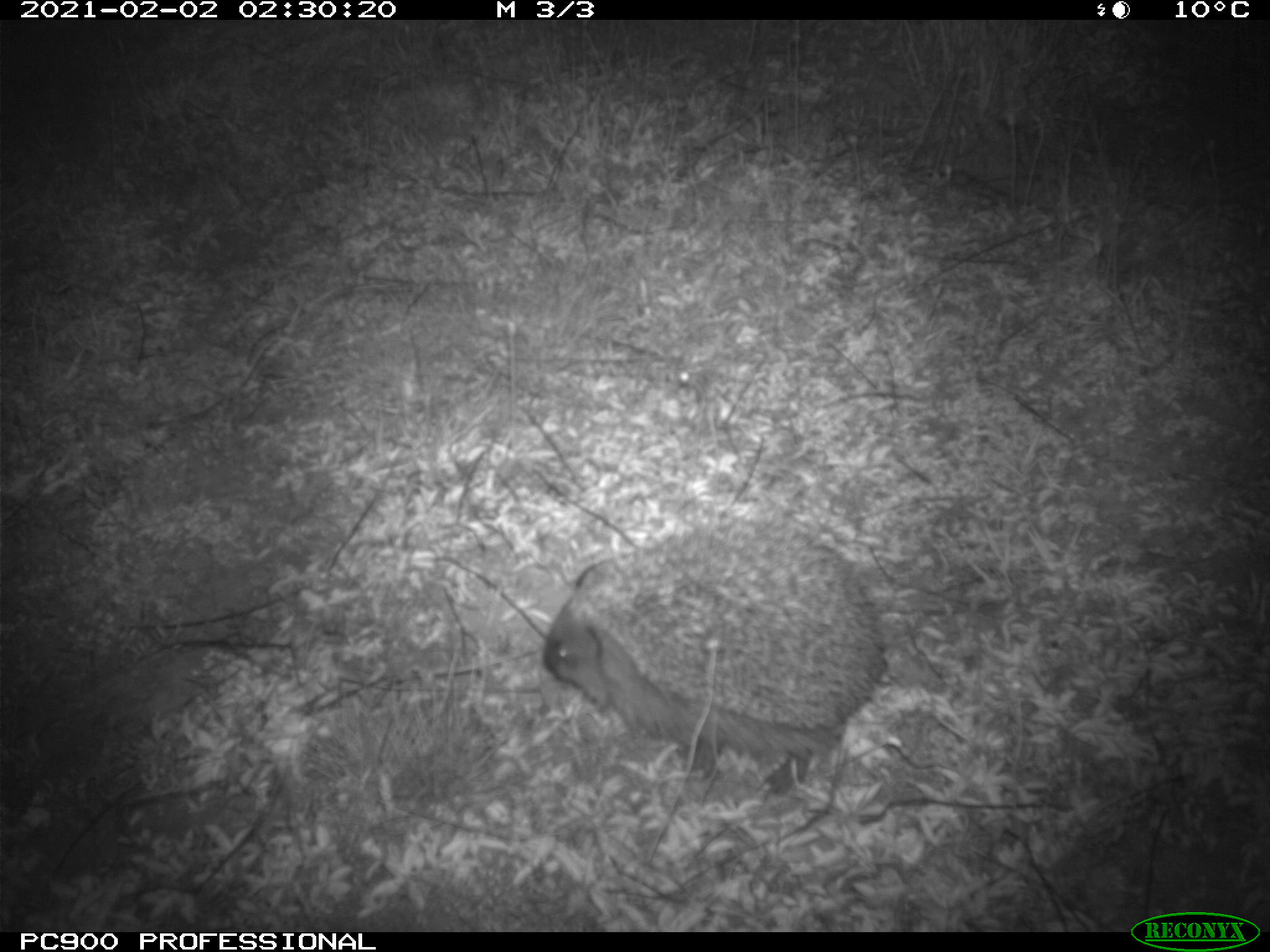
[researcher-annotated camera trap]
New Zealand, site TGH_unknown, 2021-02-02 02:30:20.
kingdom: Animalia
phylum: Chordata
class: Mammalia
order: Eulipotyphla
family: Erinaceidae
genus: Erinaceus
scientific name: Erinaceus europaeus europaeus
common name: european hedgehog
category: hedgehog